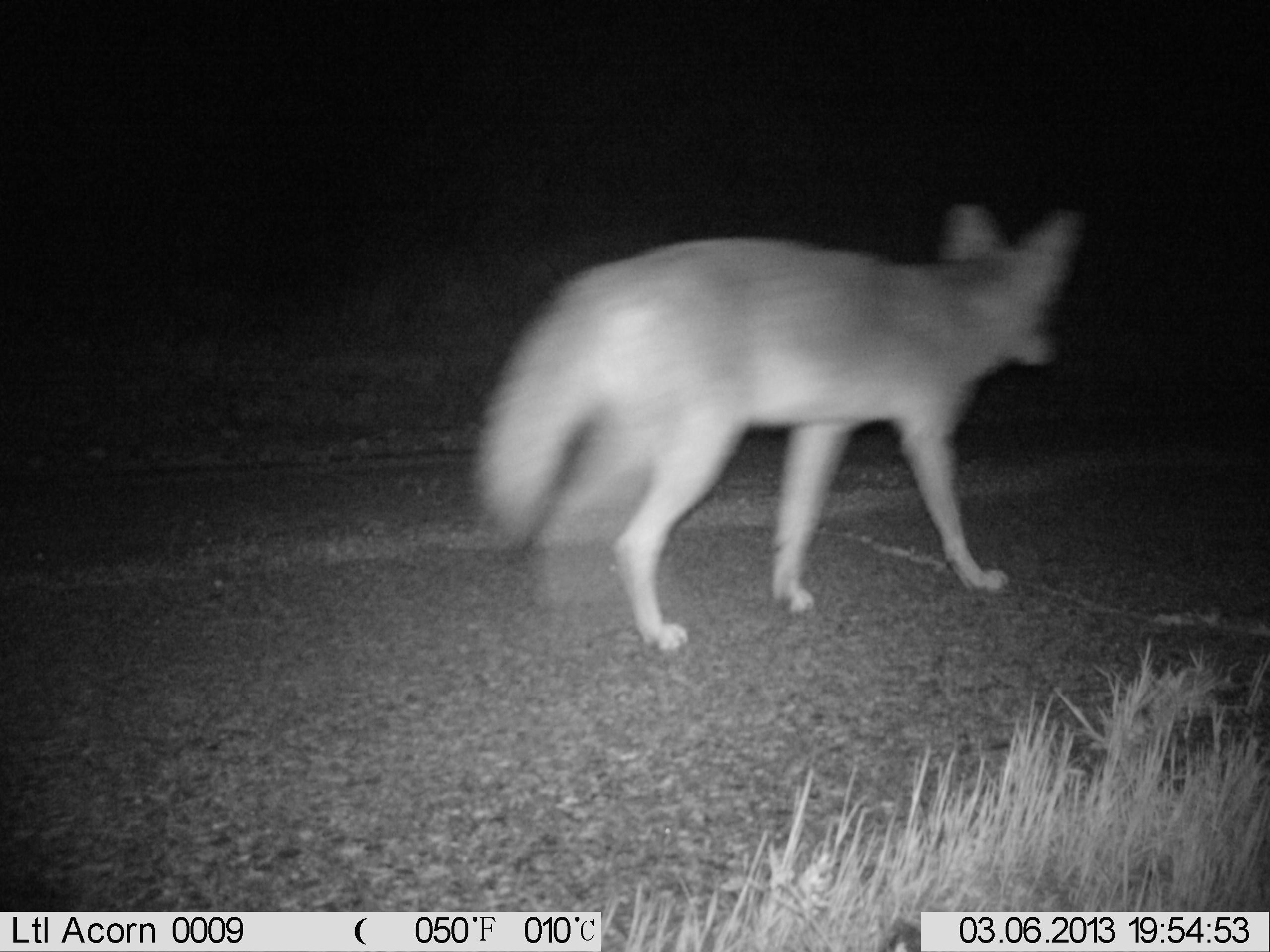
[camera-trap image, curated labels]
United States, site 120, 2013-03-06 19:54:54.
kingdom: Animalia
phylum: Chordata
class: Mammalia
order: Carnivora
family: Canidae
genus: Canis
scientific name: Canis latrans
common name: coyote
Coyote (Canis latrans).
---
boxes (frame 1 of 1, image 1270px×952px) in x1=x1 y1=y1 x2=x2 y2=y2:
coyote: x1=470 y1=171 x2=1087 y2=663